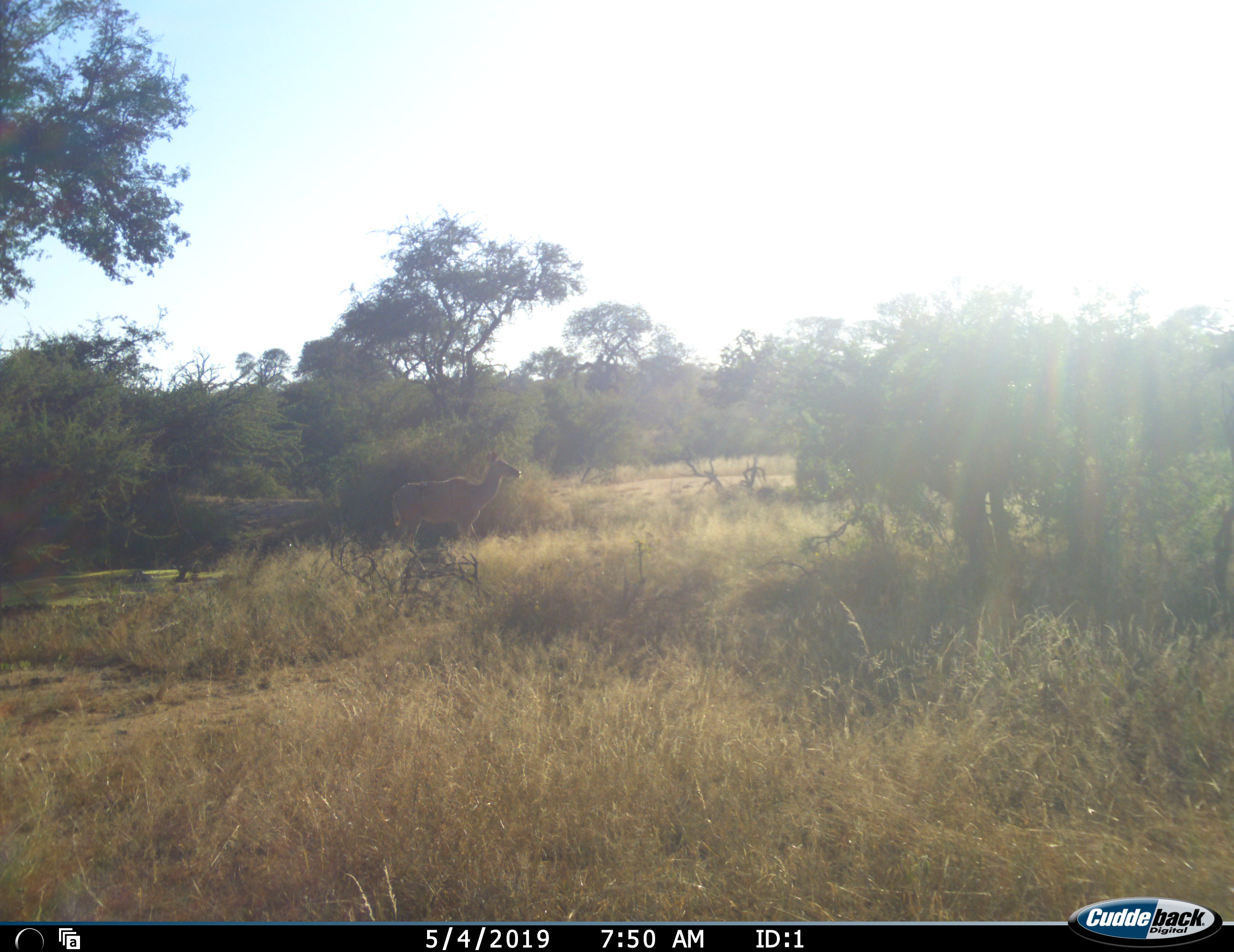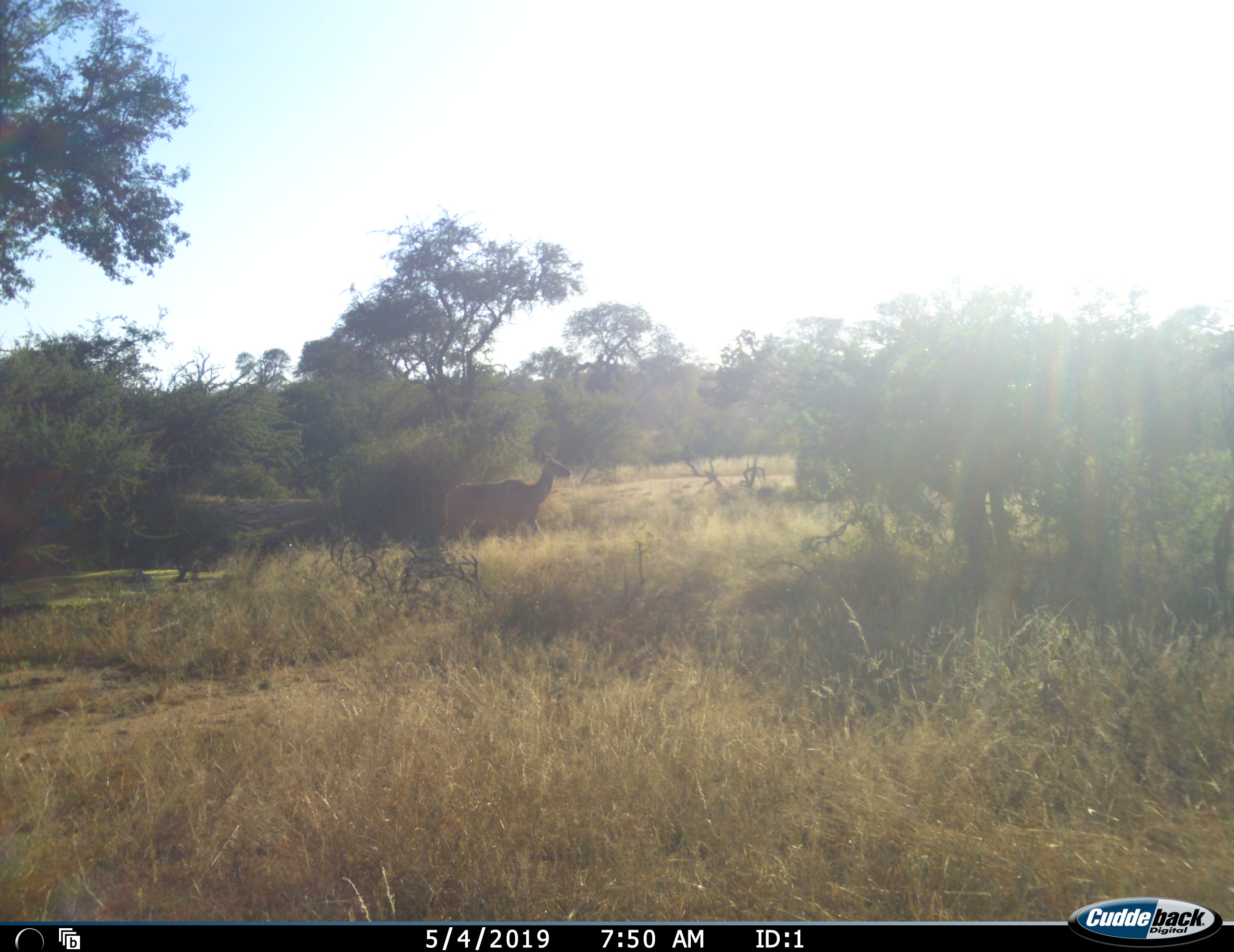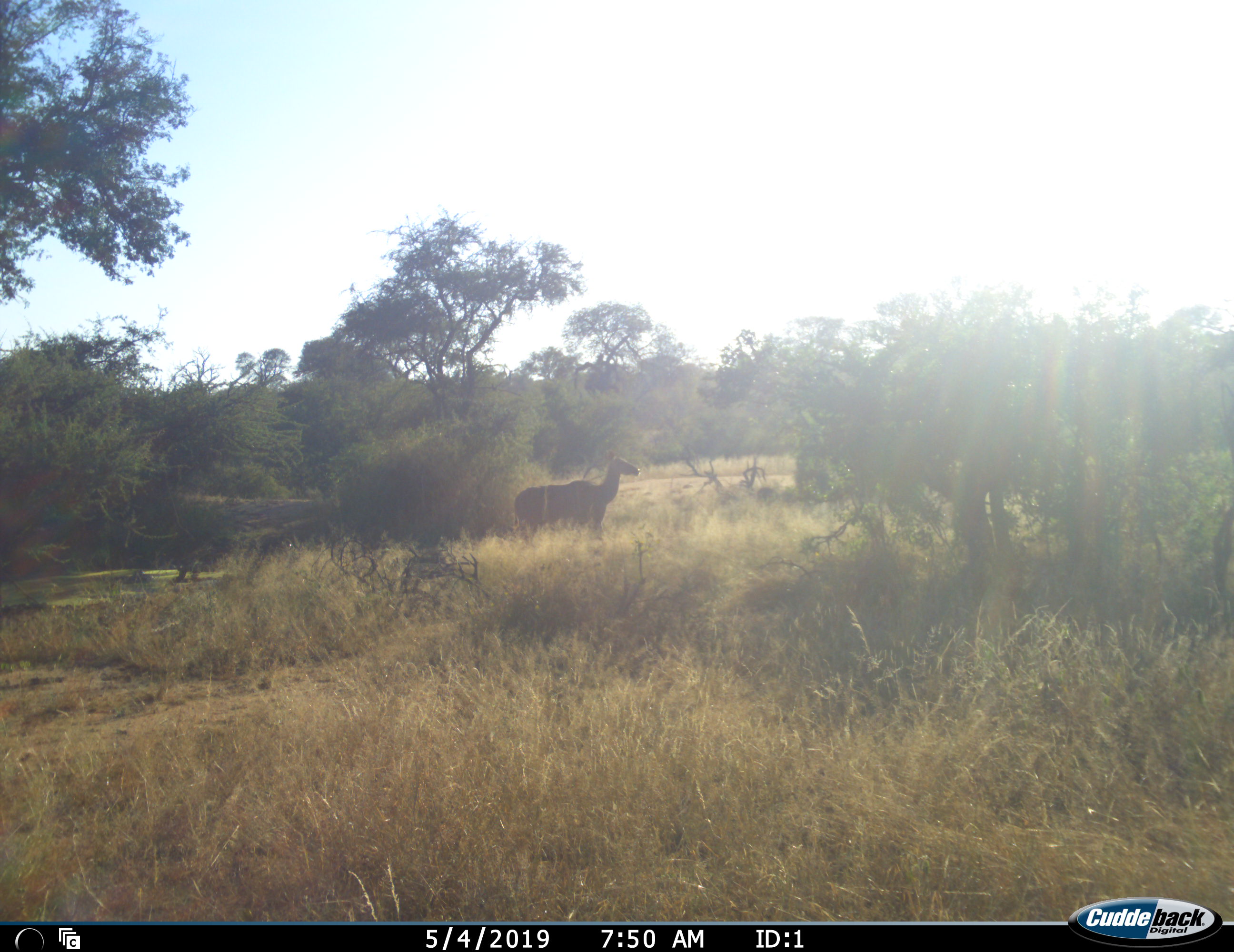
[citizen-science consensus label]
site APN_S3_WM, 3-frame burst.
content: unidentified animal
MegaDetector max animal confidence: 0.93